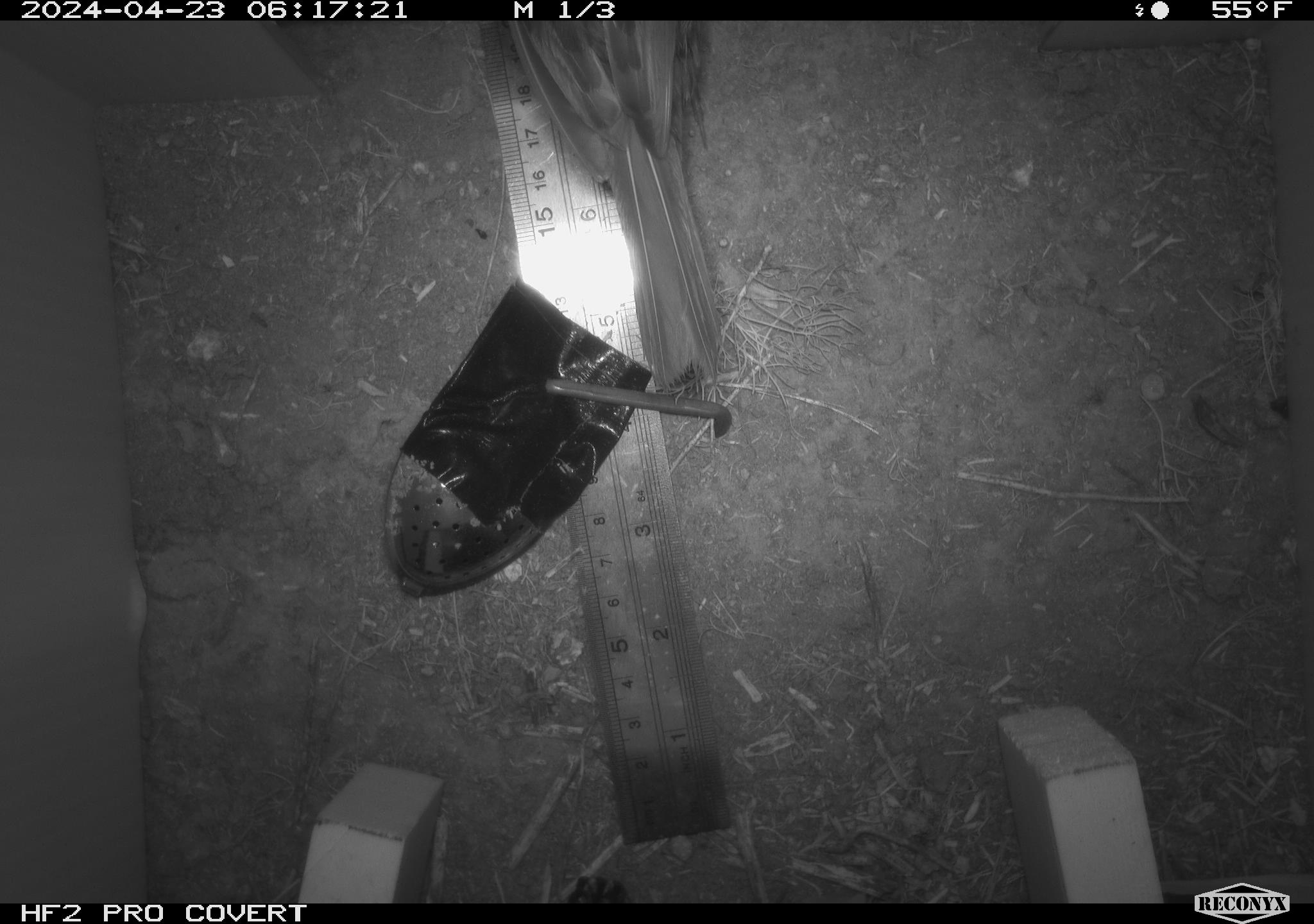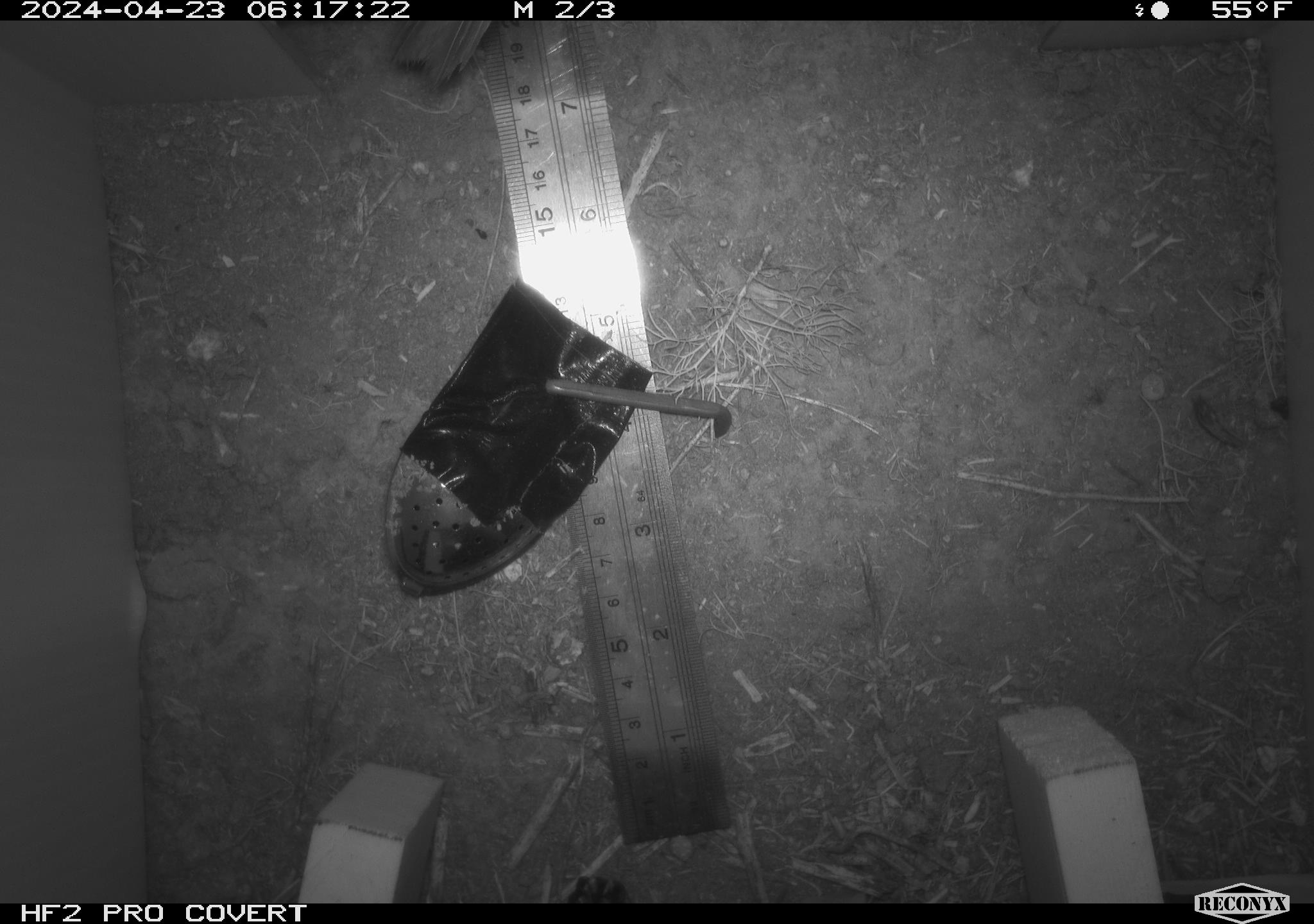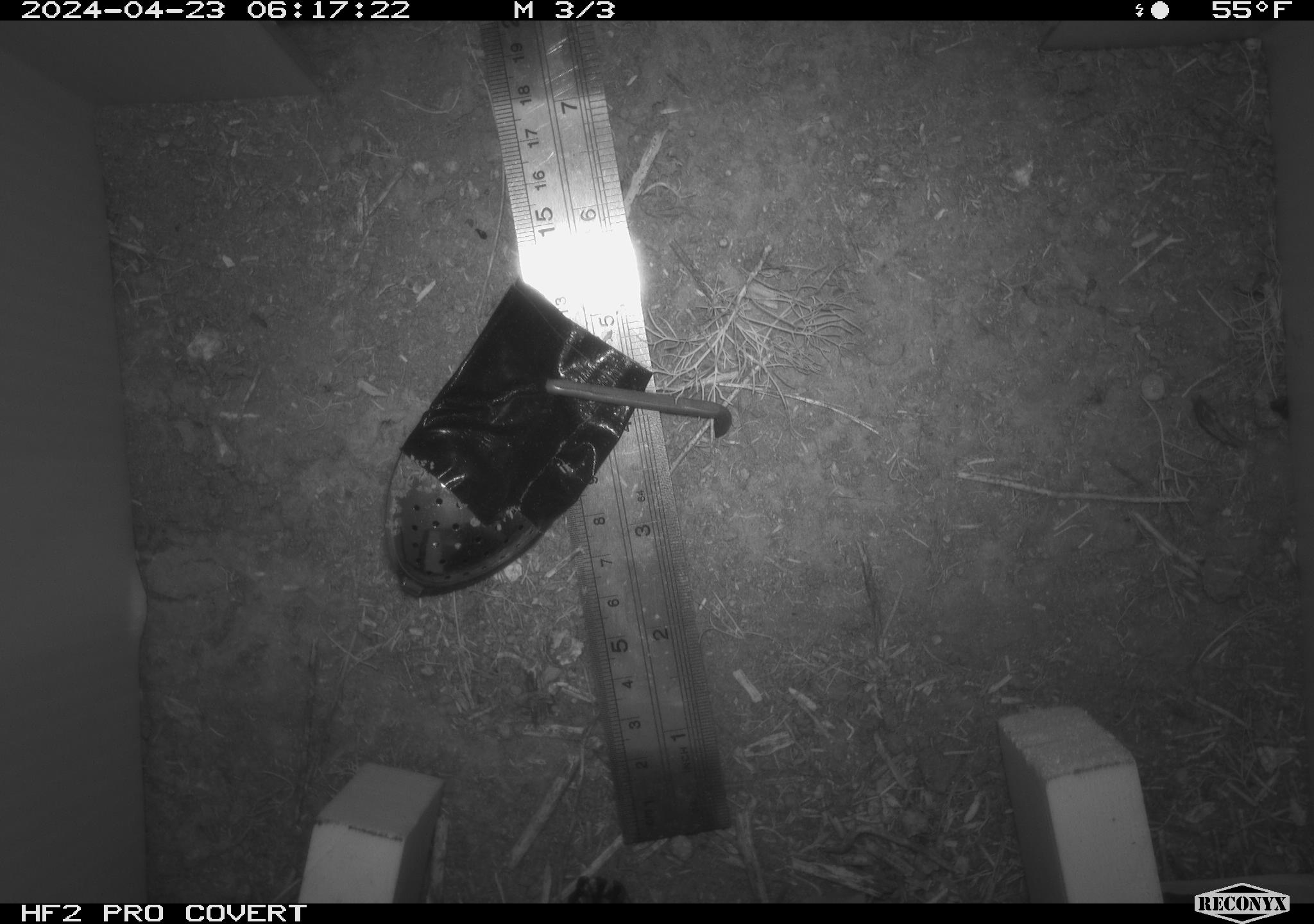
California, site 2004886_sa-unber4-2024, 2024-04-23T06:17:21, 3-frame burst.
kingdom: Animalia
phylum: Chordata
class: Aves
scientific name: Aves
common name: bird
Bird (Aves).